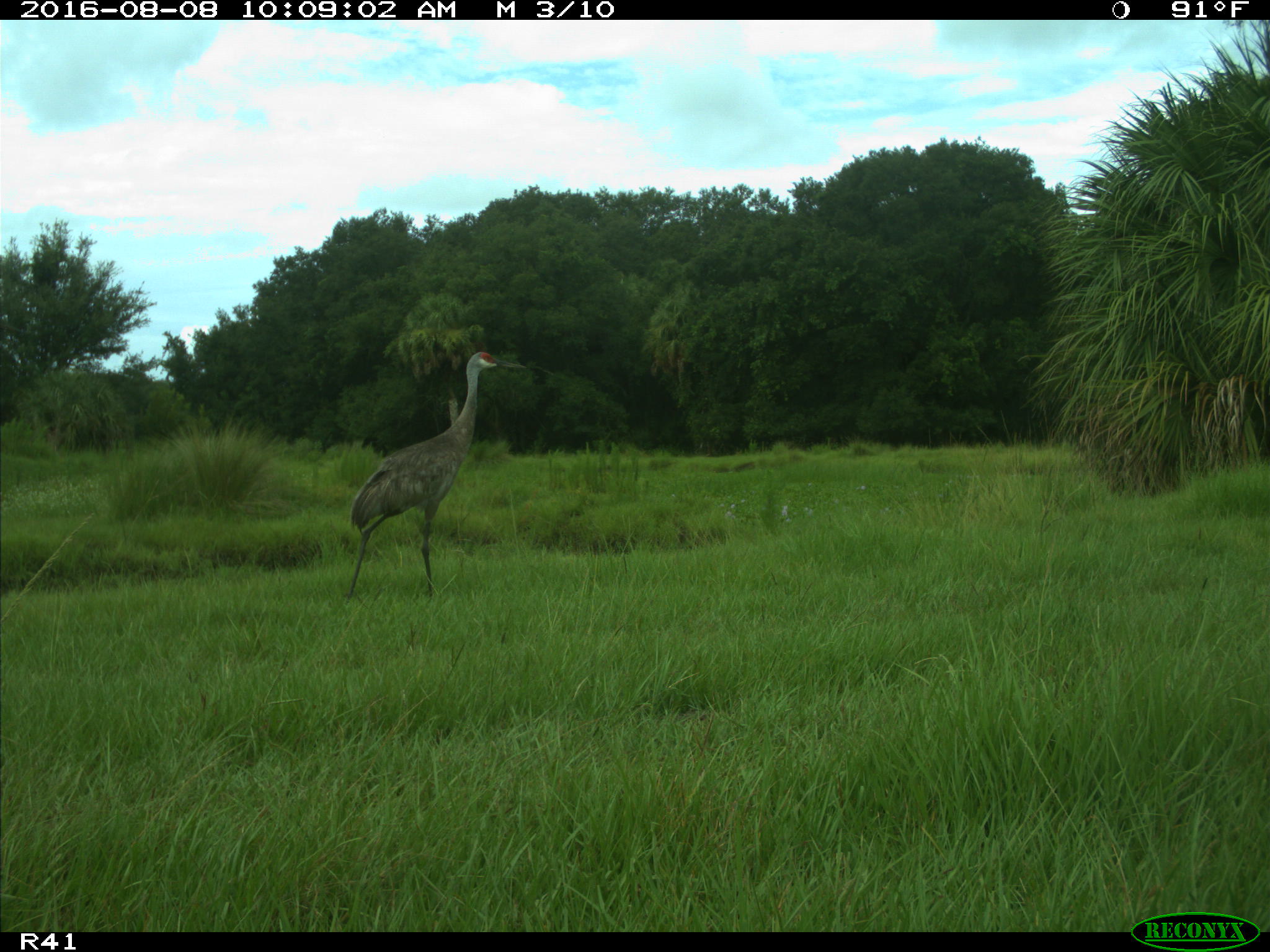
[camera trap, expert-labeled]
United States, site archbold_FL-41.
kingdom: Animalia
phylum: Chordata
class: Aves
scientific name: Aves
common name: birds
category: unidentified bird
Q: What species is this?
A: Unidentified bird (birds) (Aves).